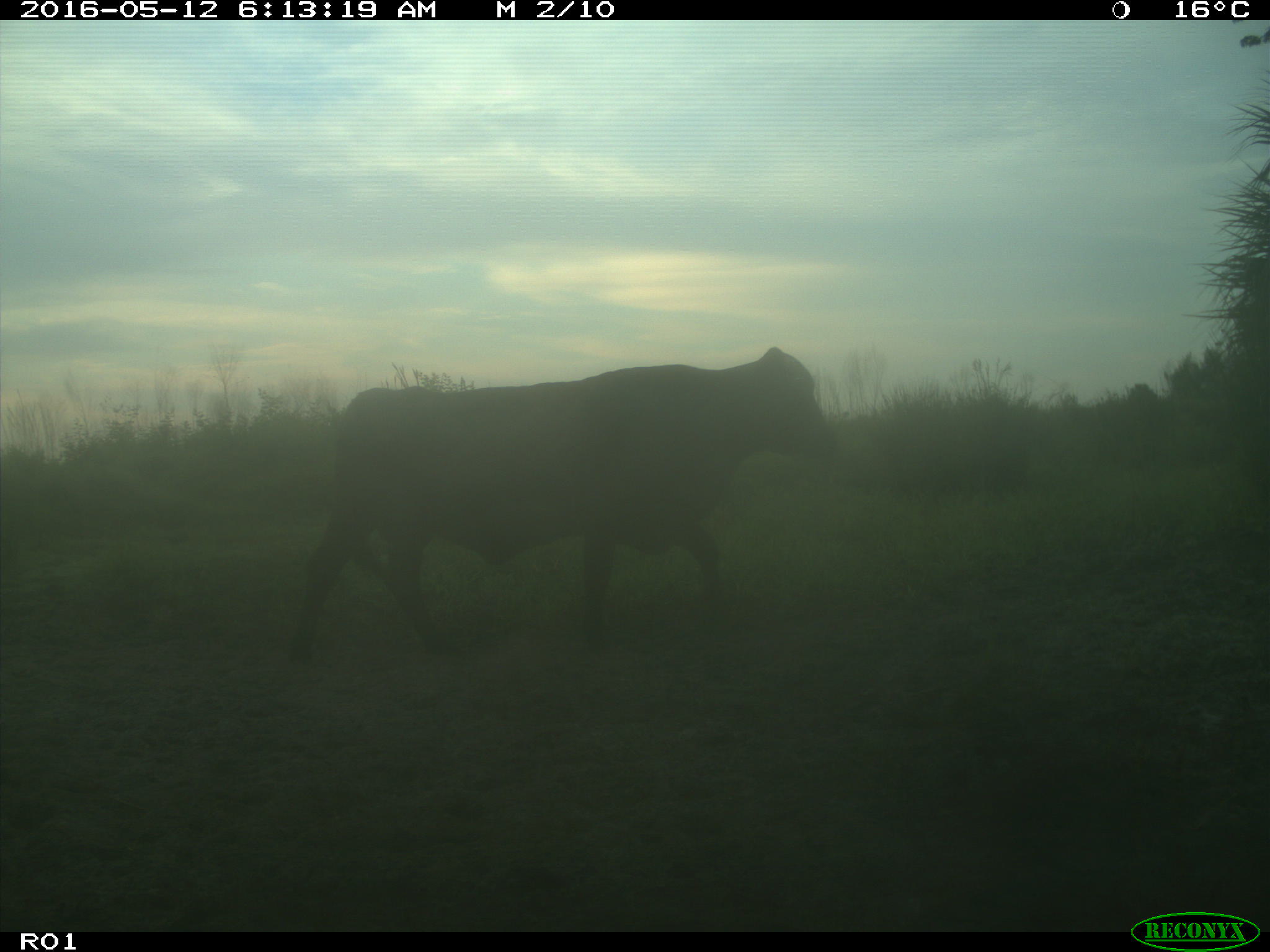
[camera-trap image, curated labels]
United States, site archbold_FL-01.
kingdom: Animalia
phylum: Chordata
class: Mammalia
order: Artiodactyla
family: Bovidae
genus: Bos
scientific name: Bos taurus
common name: domestic cow